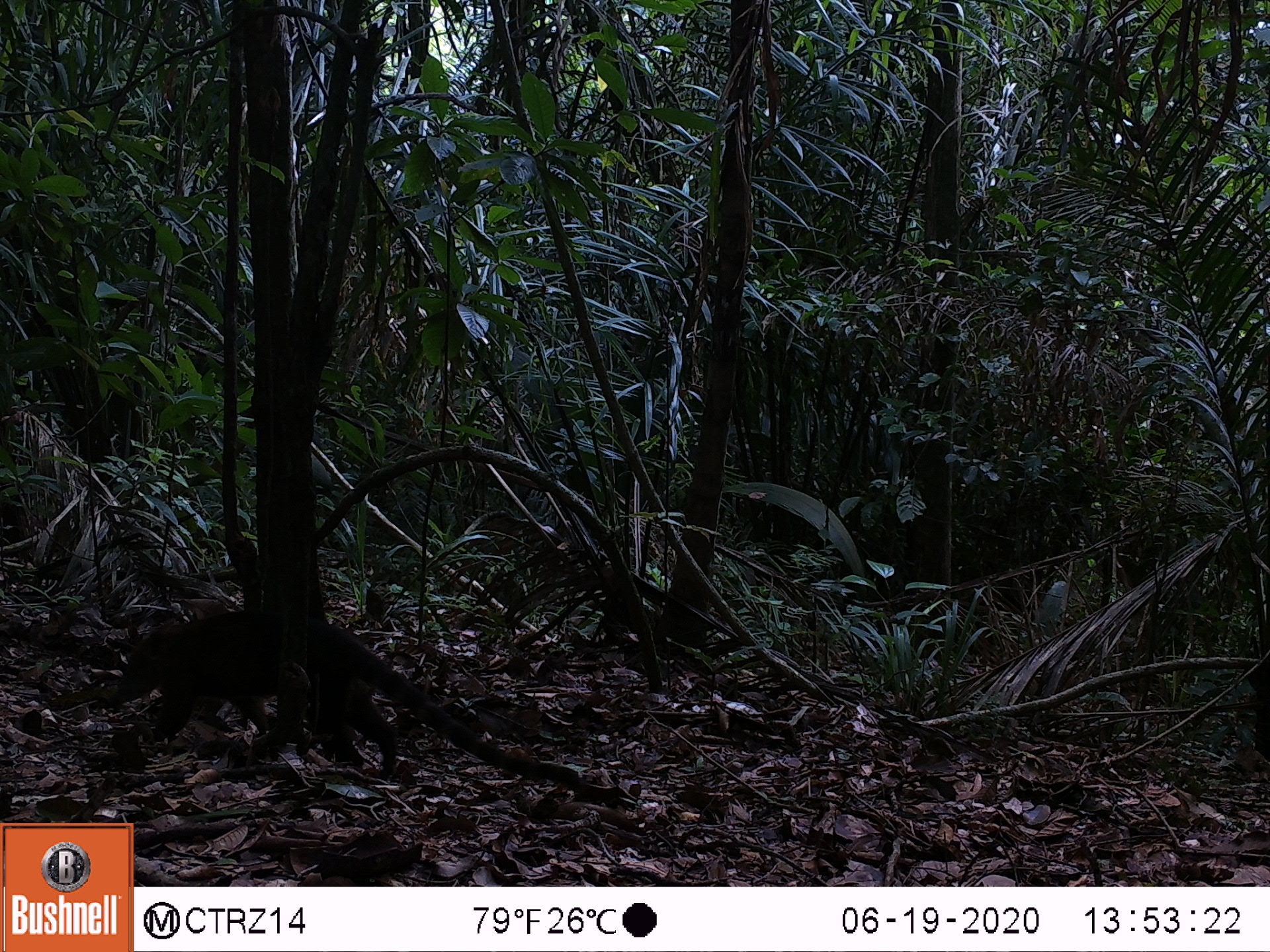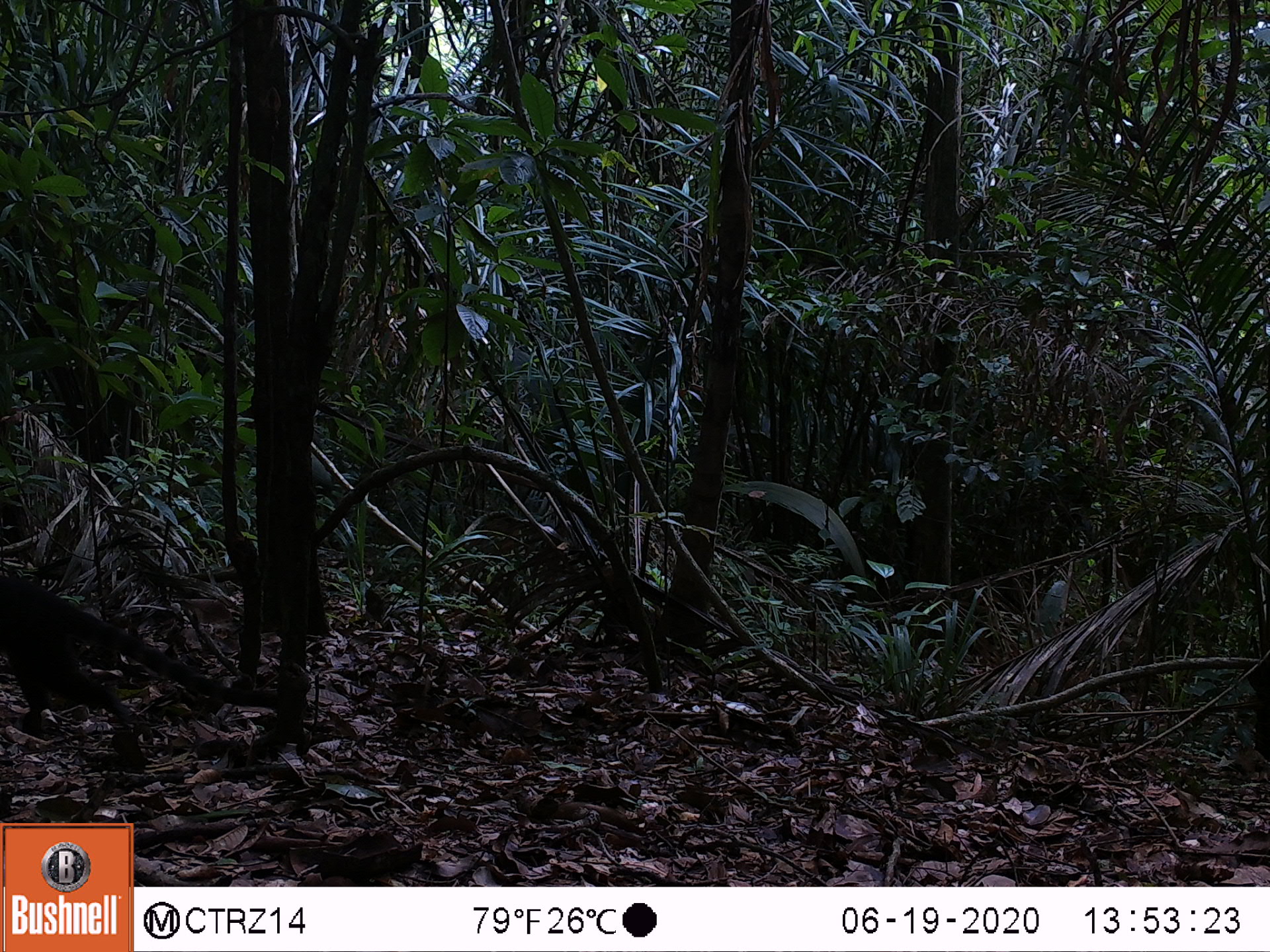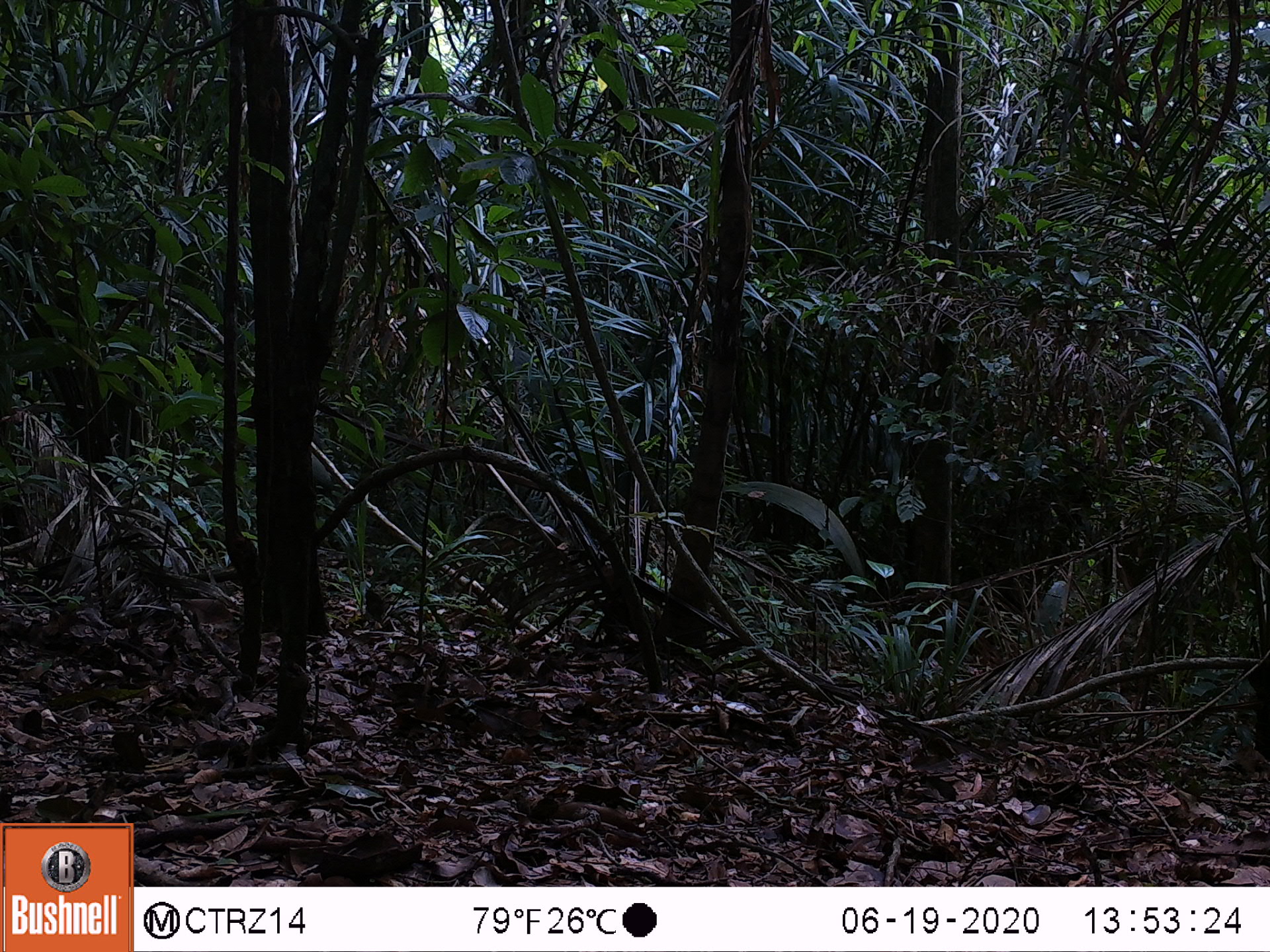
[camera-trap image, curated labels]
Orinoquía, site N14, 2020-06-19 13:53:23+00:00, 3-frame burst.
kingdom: Animalia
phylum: Chordata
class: Mammalia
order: Carnivora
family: Procyonidae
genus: Nasua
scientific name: Nasua nasua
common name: south american coati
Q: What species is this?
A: South american coati (Nasua nasua).